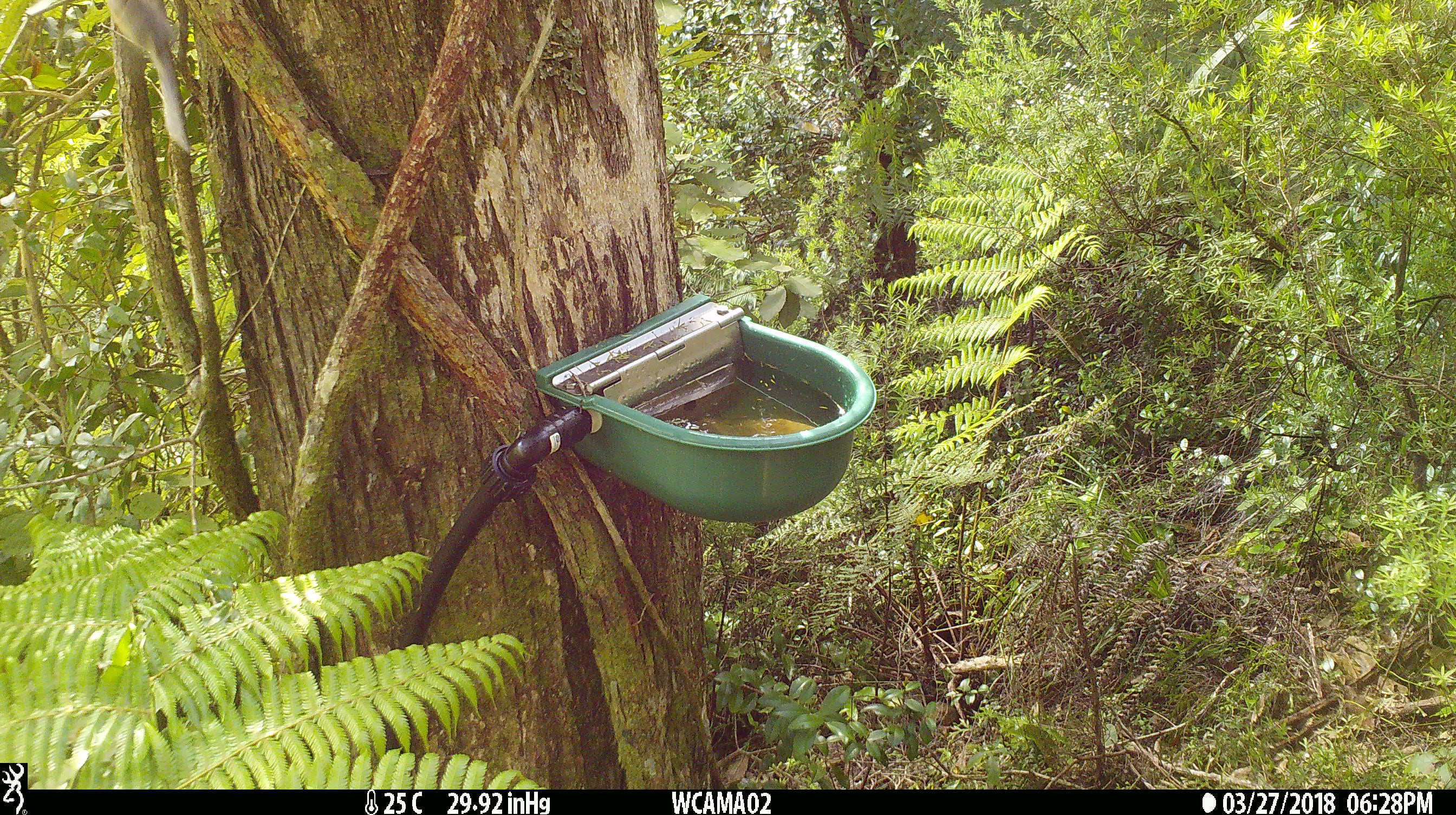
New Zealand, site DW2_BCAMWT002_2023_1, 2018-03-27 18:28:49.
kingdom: Animalia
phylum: Chordata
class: Aves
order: Passeriformes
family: Rhipiduridae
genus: Rhipidura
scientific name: Rhipidura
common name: fantails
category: fantail